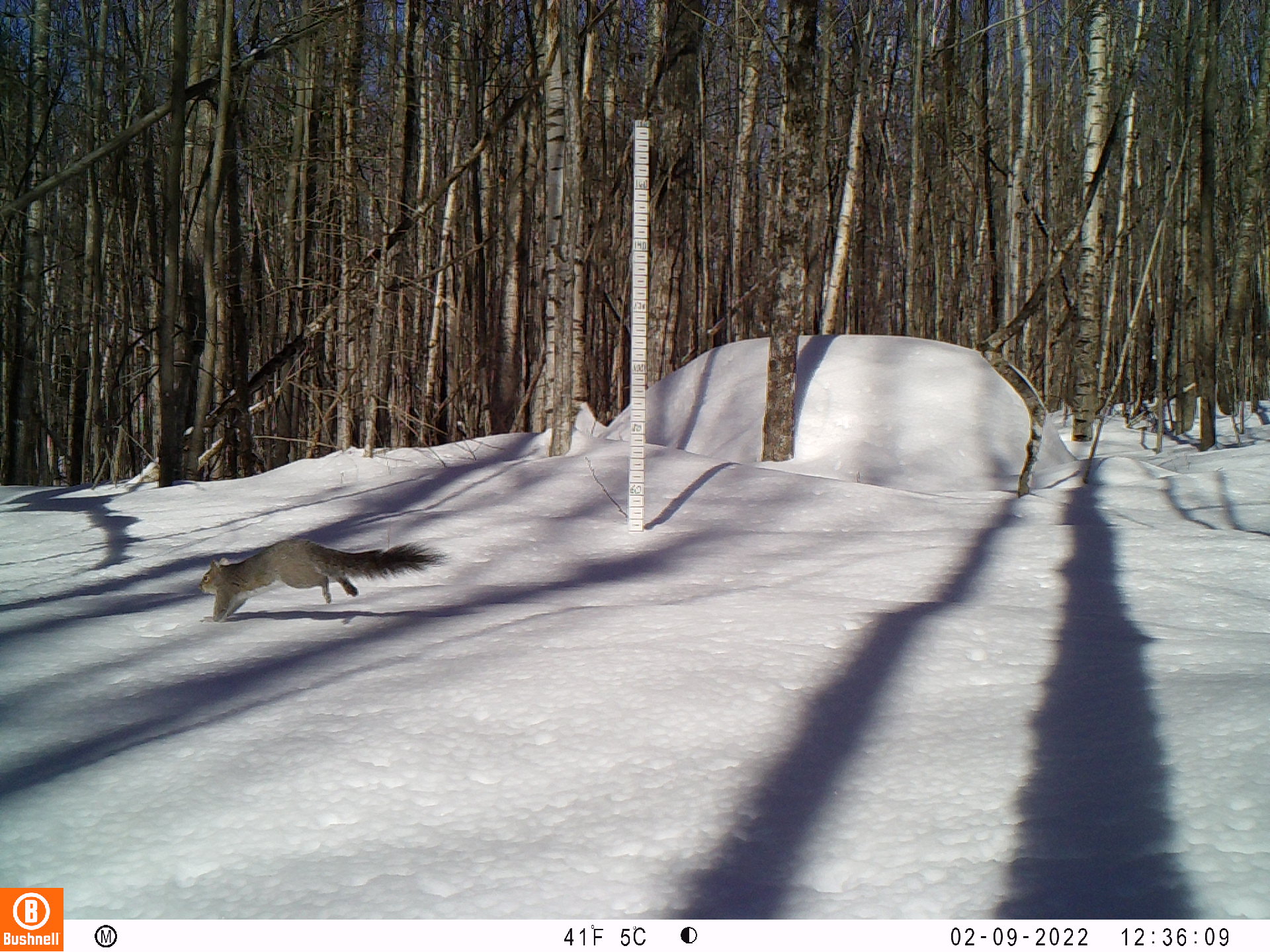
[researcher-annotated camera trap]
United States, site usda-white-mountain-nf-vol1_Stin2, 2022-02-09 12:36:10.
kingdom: Animalia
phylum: Chordata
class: Mammalia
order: Rodentia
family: Sciuridae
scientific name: Sciuridae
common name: squirrel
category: squirrel sp.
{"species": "squirrel sp. (squirrel) (Sciuridae)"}